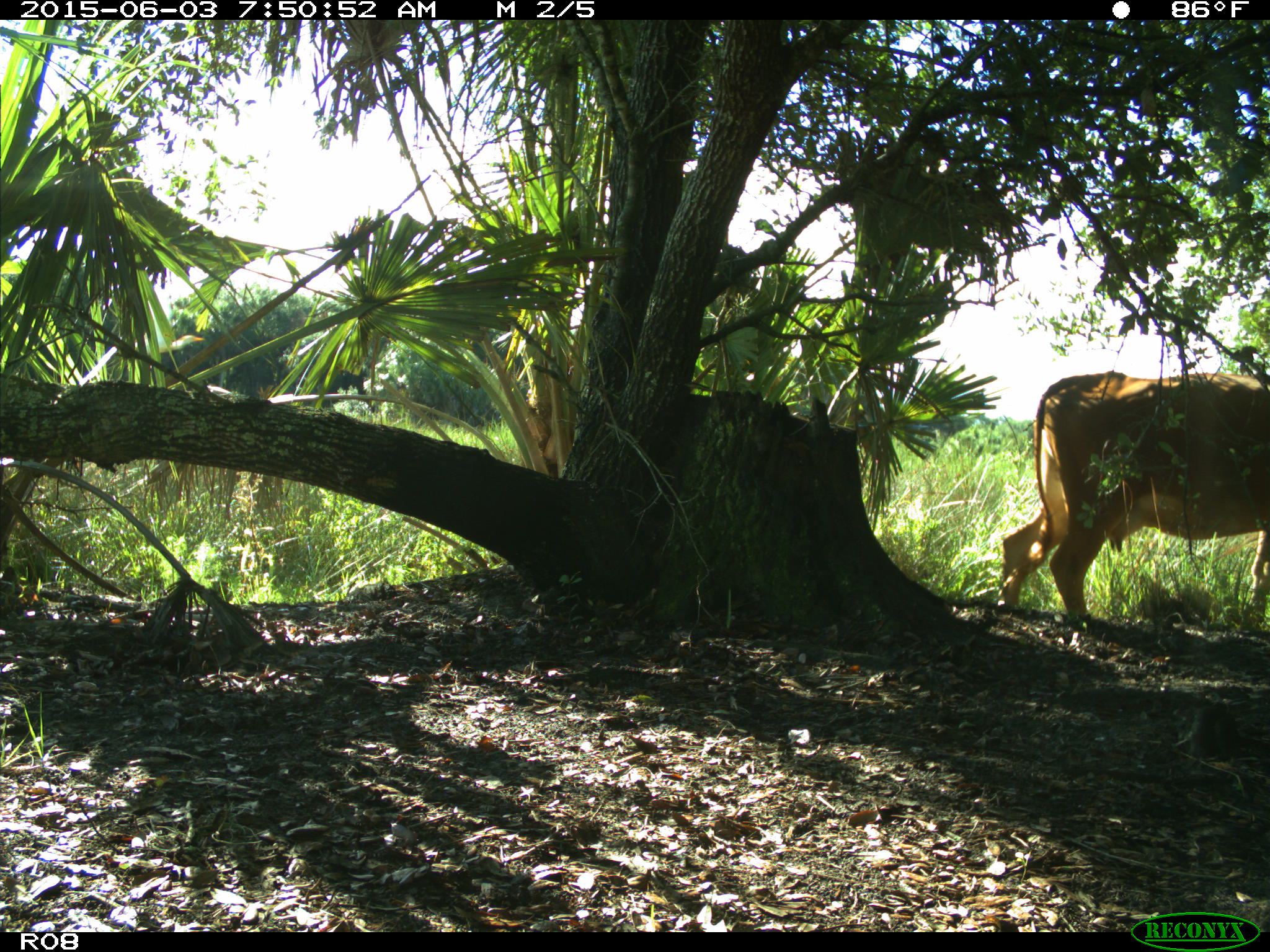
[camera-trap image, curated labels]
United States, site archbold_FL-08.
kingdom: Animalia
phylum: Chordata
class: Mammalia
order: Artiodactyla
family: Bovidae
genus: Bos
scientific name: Bos taurus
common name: domestic cow